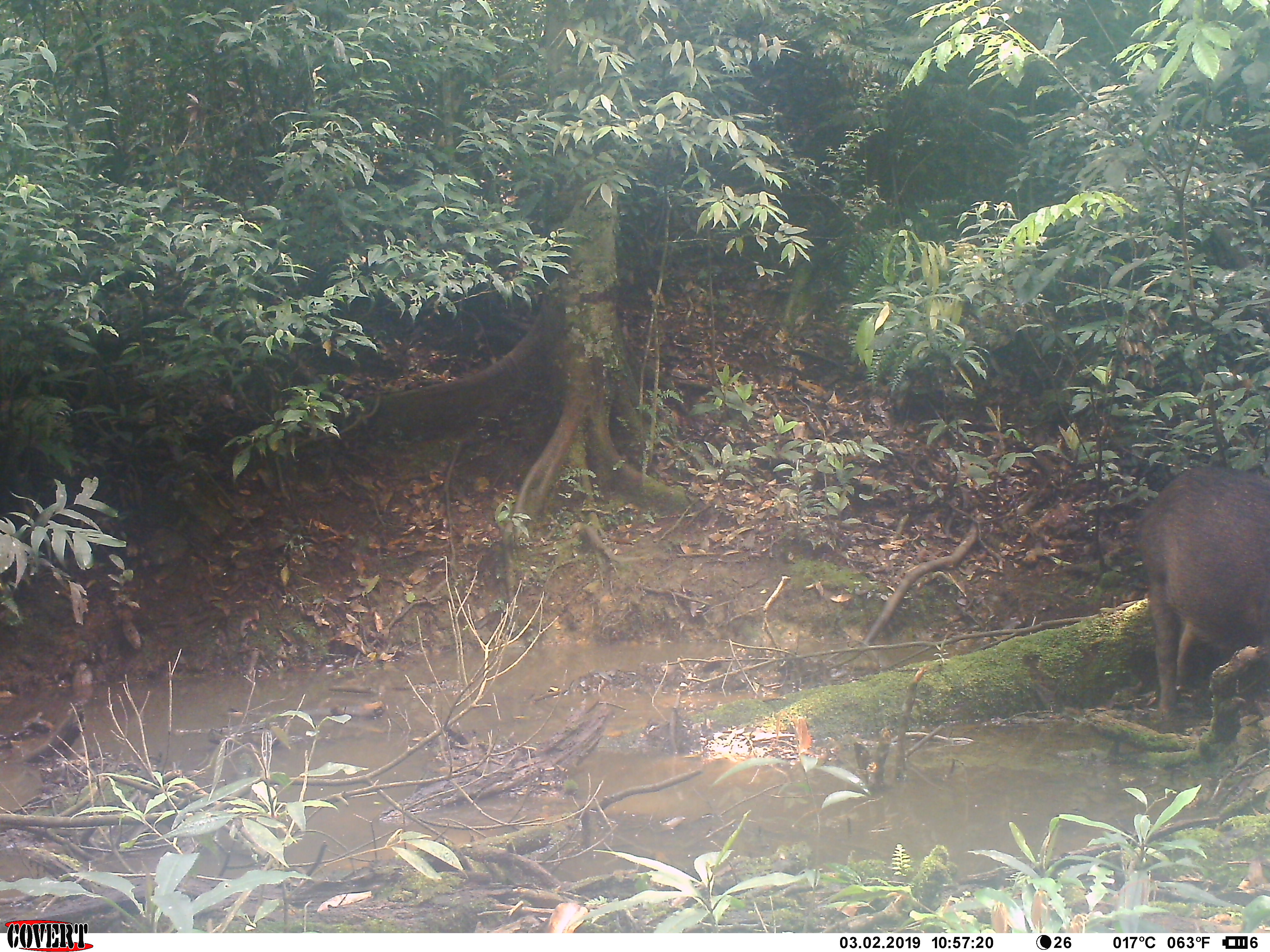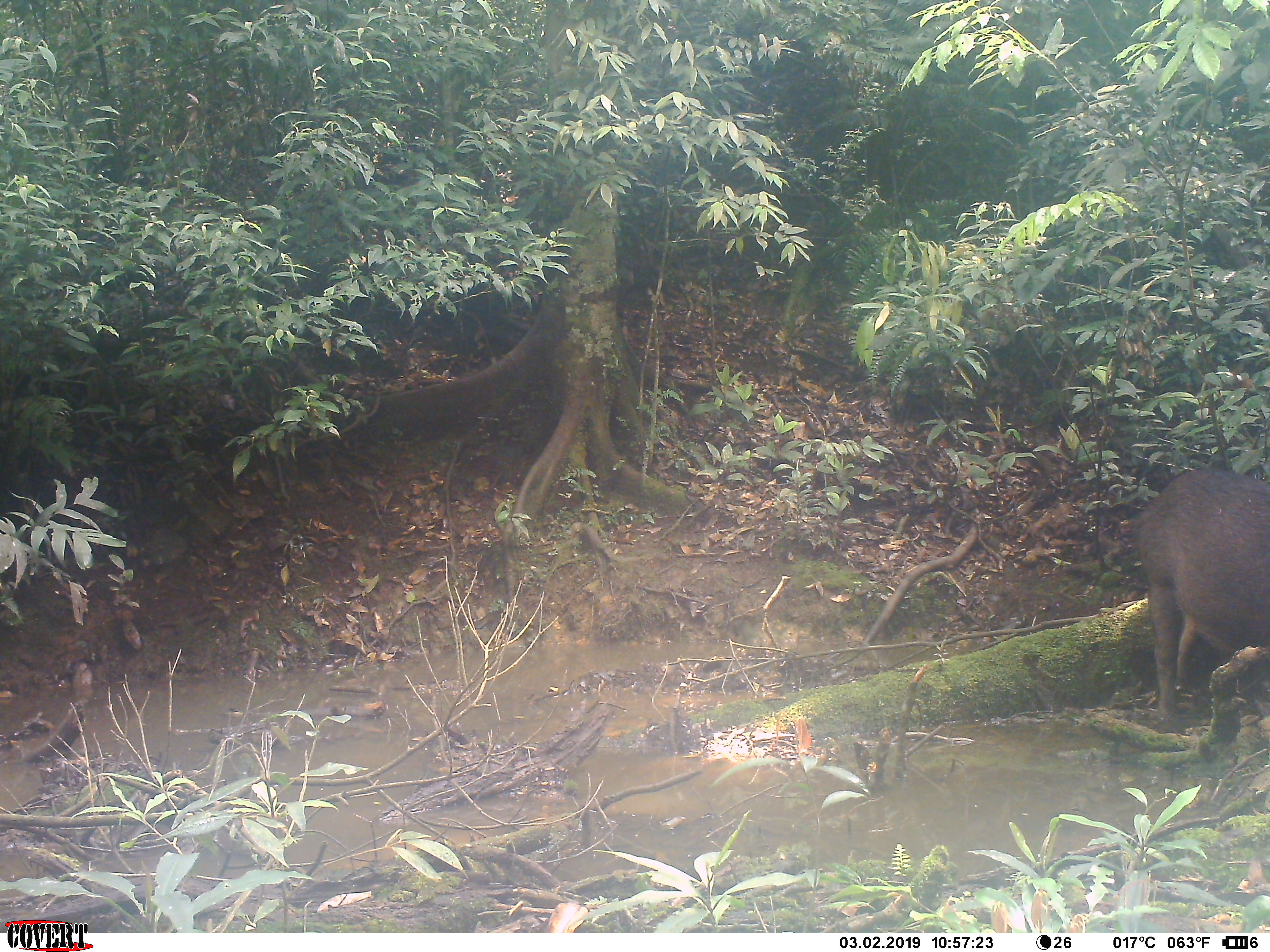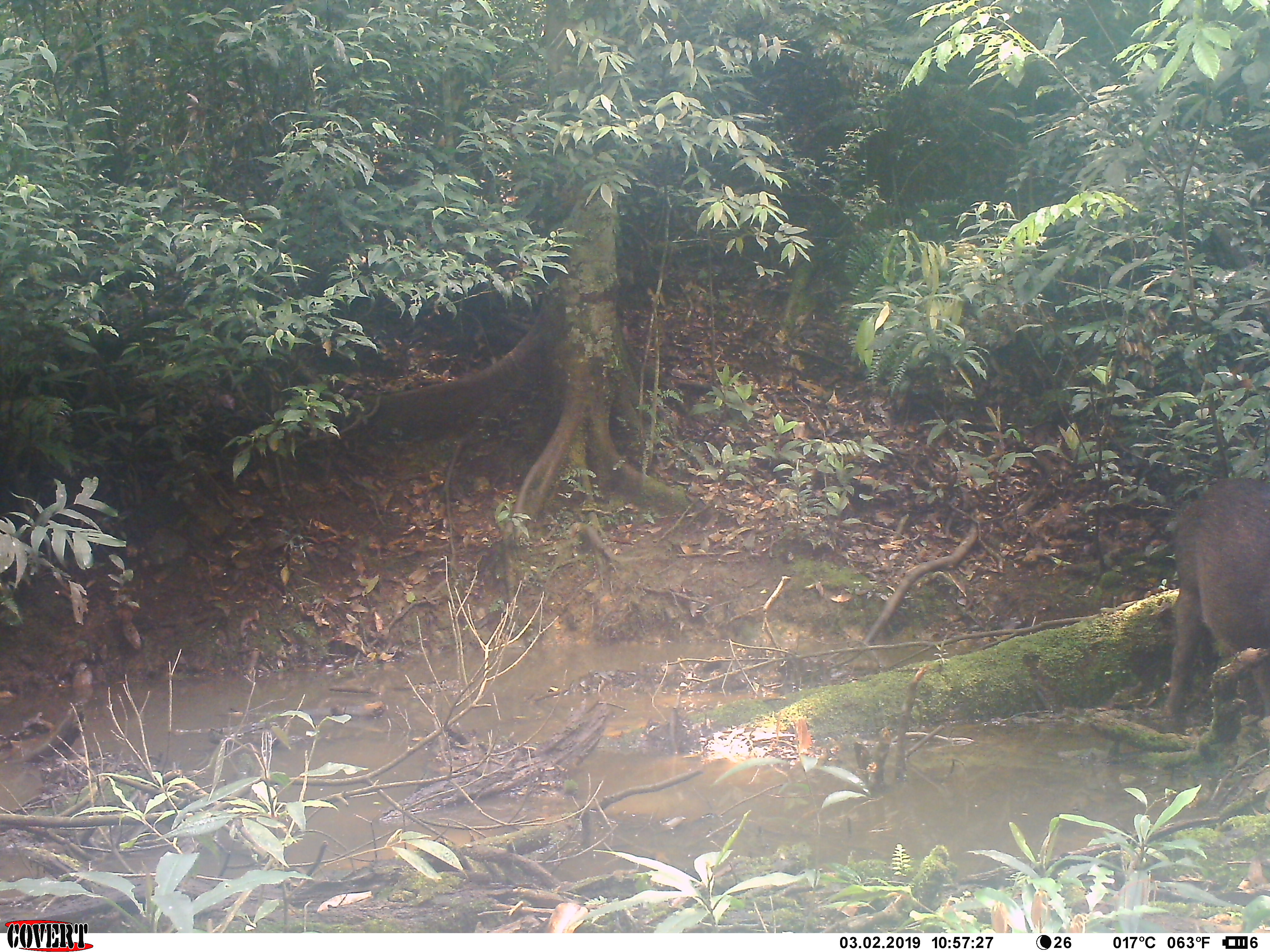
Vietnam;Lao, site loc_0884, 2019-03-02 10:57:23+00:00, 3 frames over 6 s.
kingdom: Animalia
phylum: Chordata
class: Mammalia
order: Artiodactyla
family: Suidae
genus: Sus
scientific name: Sus scrofa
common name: eurasian wild pig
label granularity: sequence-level